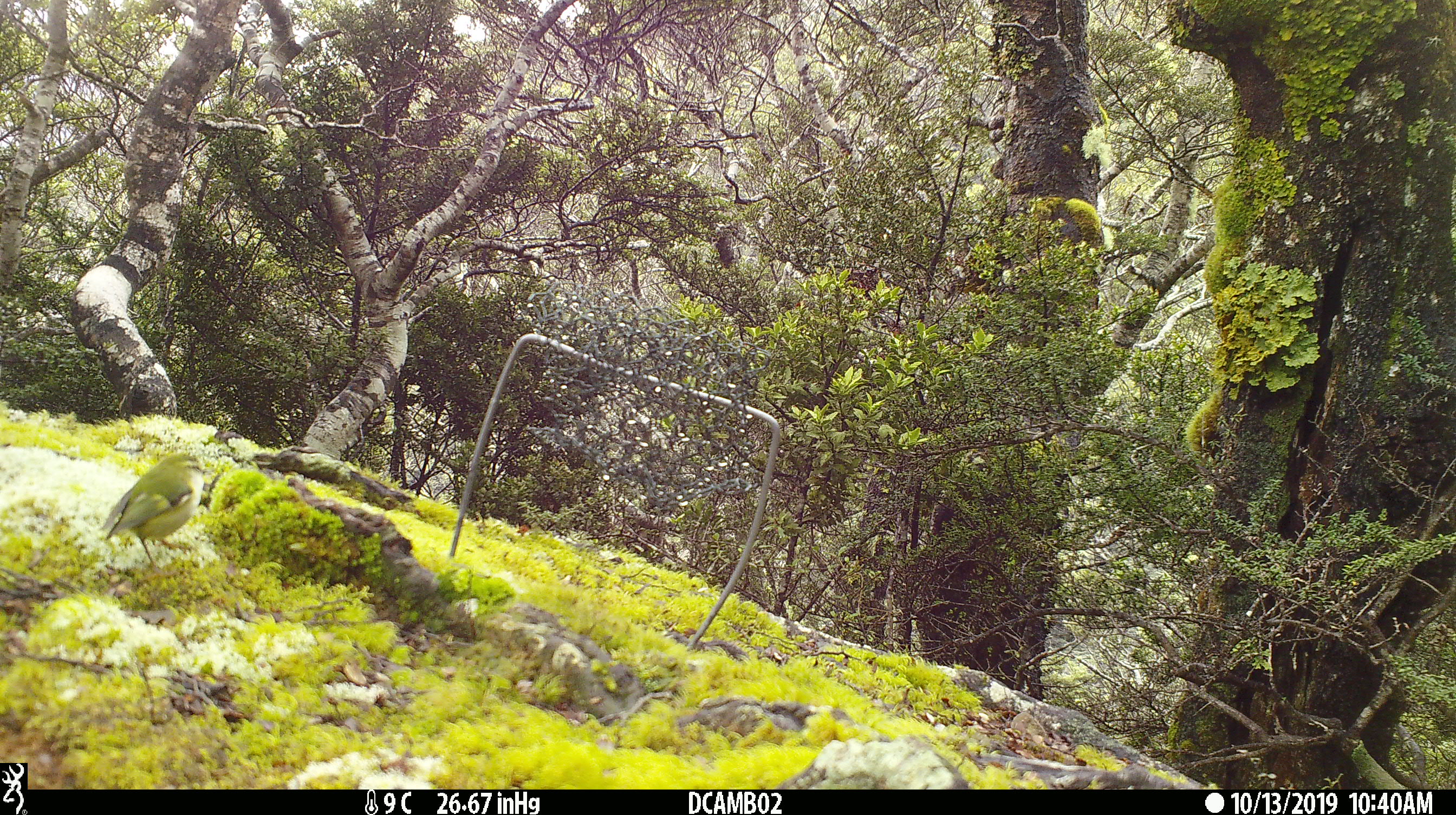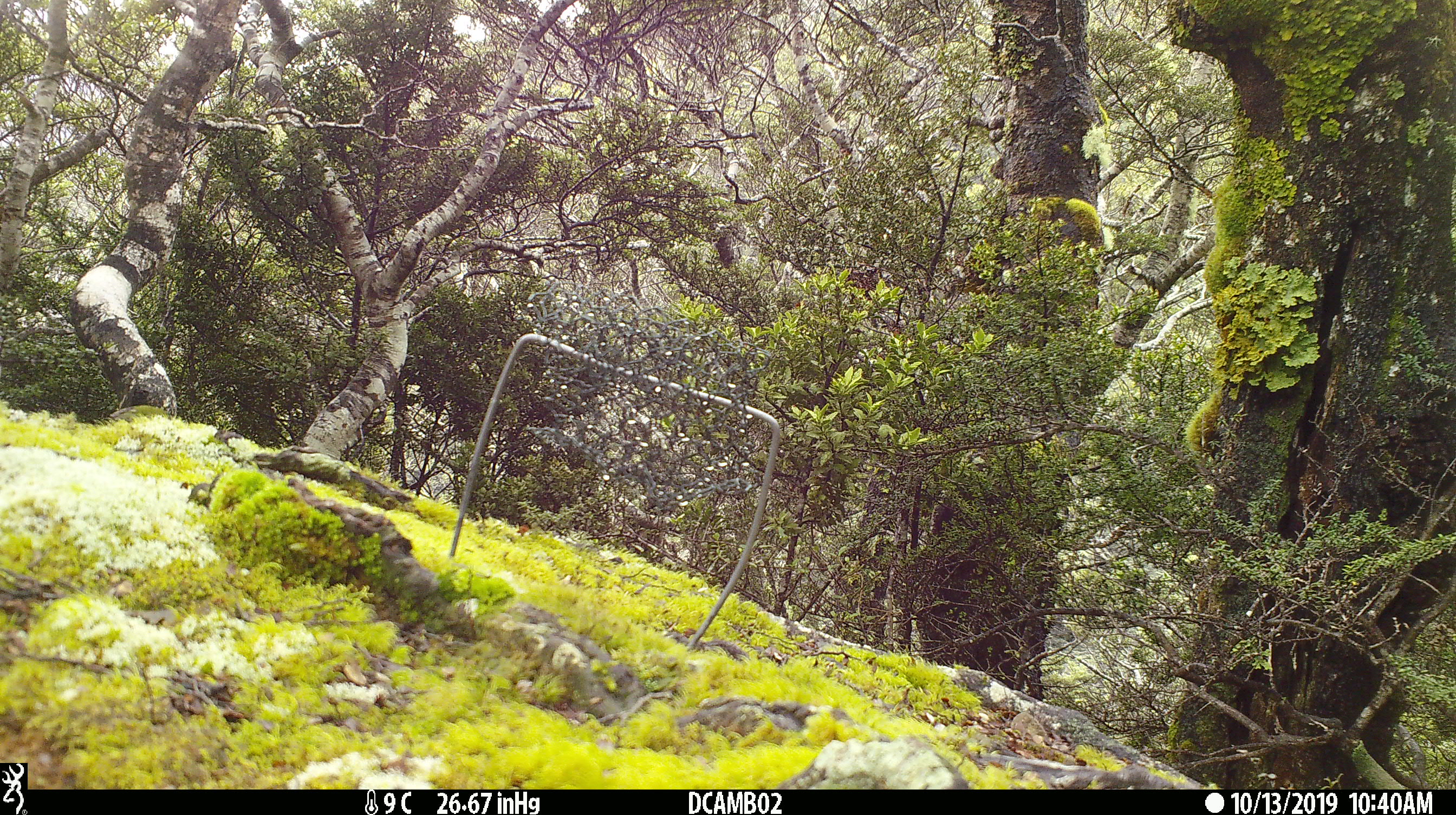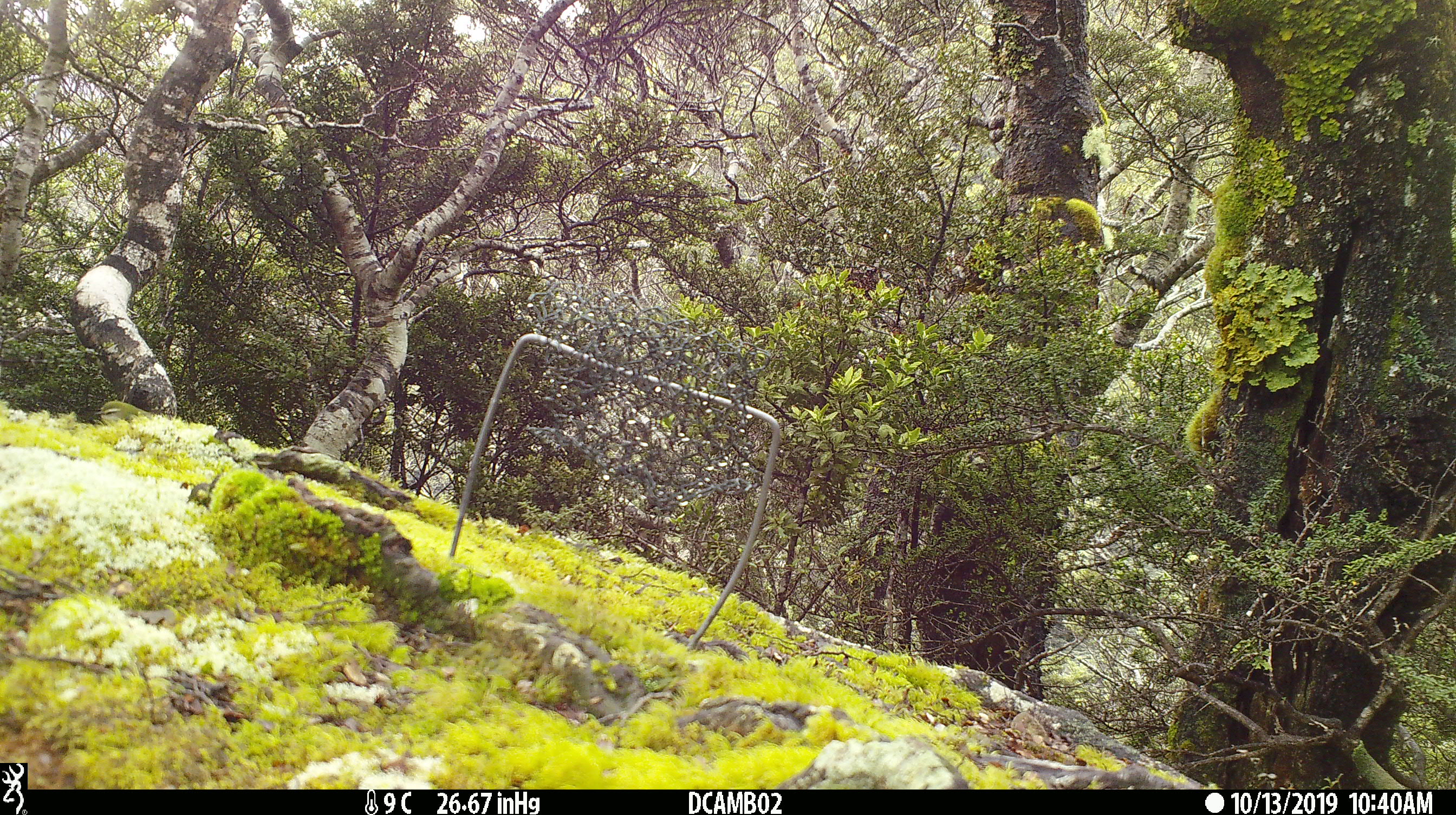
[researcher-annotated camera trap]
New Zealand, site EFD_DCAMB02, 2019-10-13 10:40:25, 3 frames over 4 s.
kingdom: Animalia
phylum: Chordata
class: Aves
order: Passeriformes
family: Acanthisittidae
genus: Acanthisitta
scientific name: Acanthisitta chloris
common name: rifleman